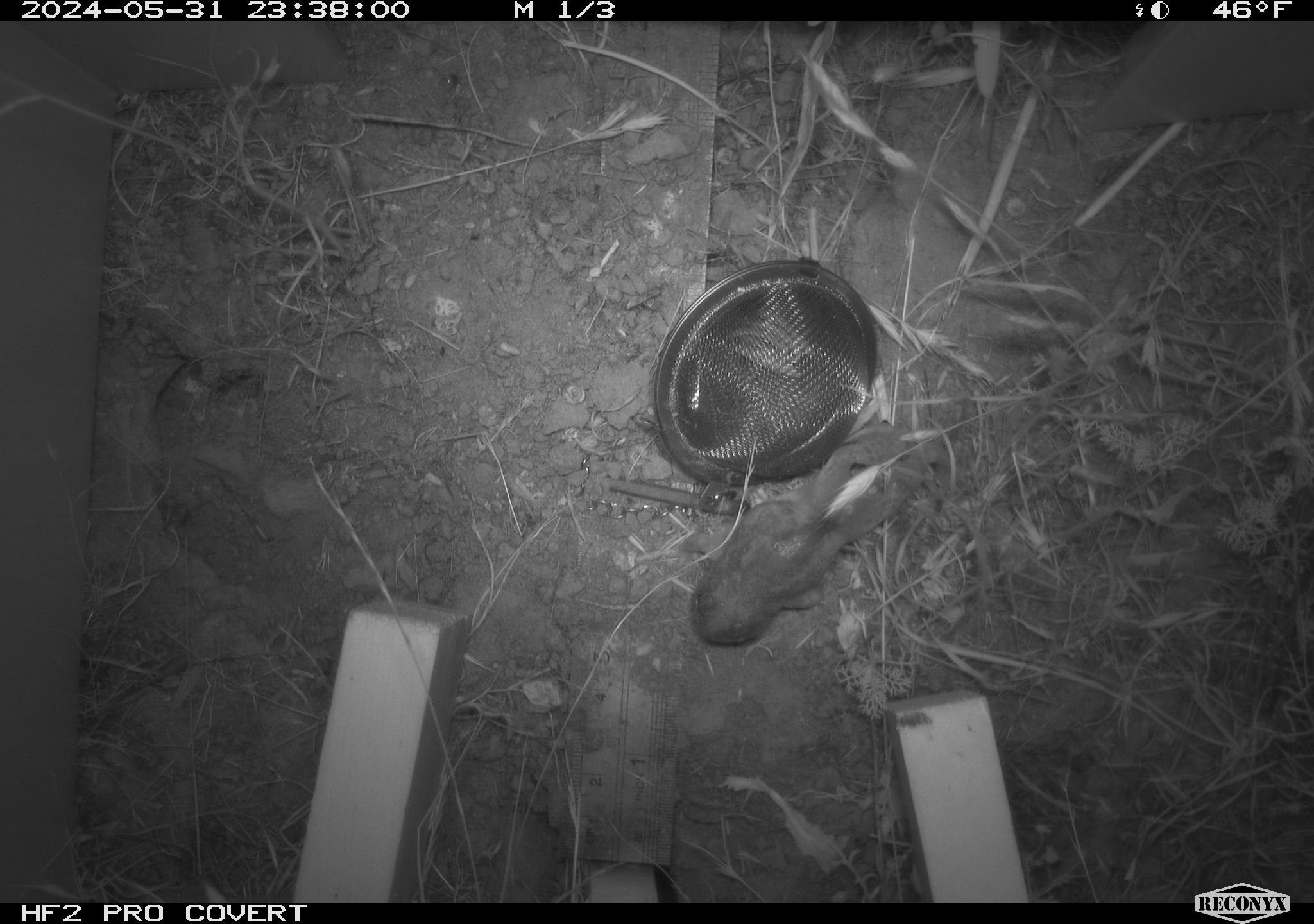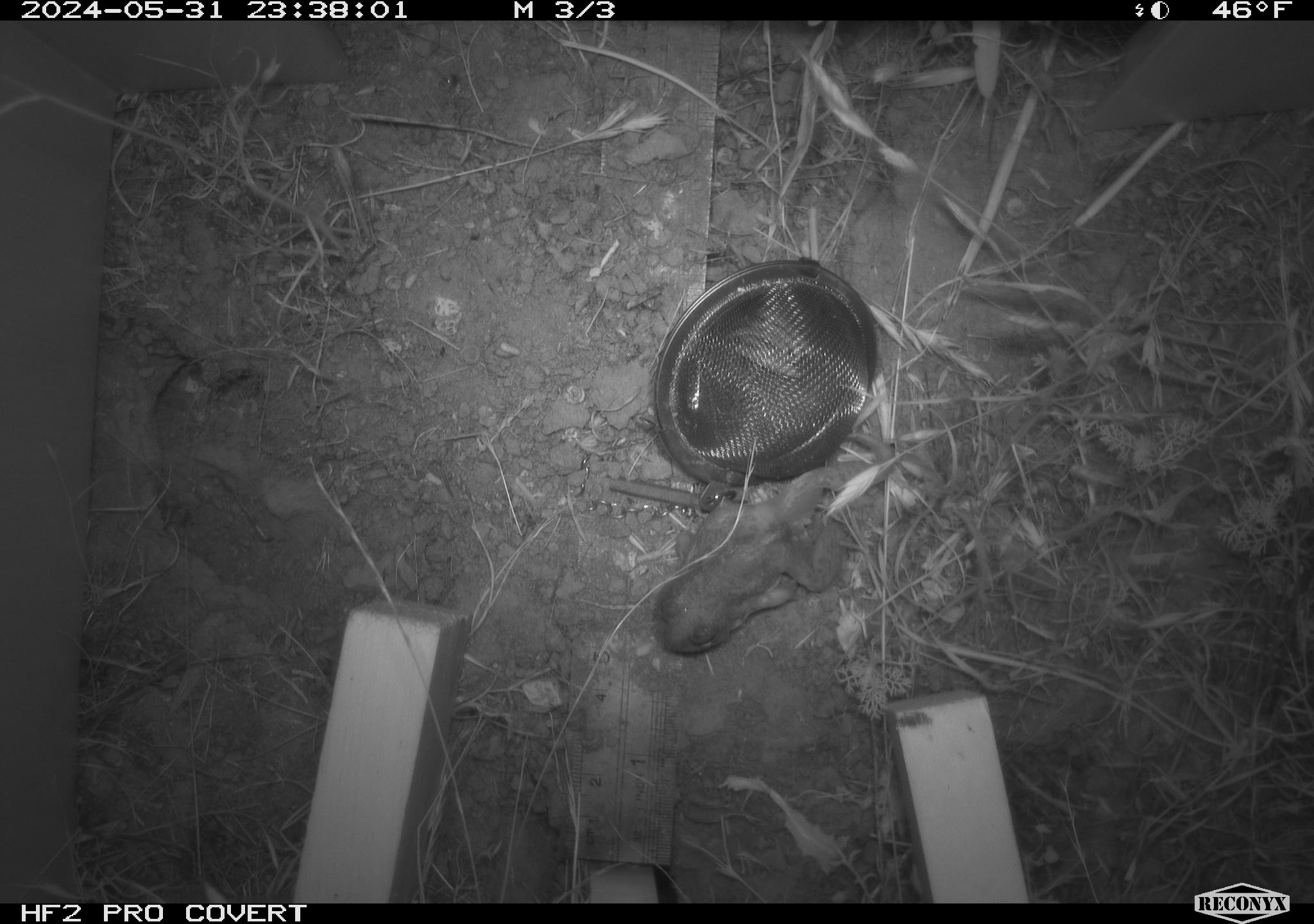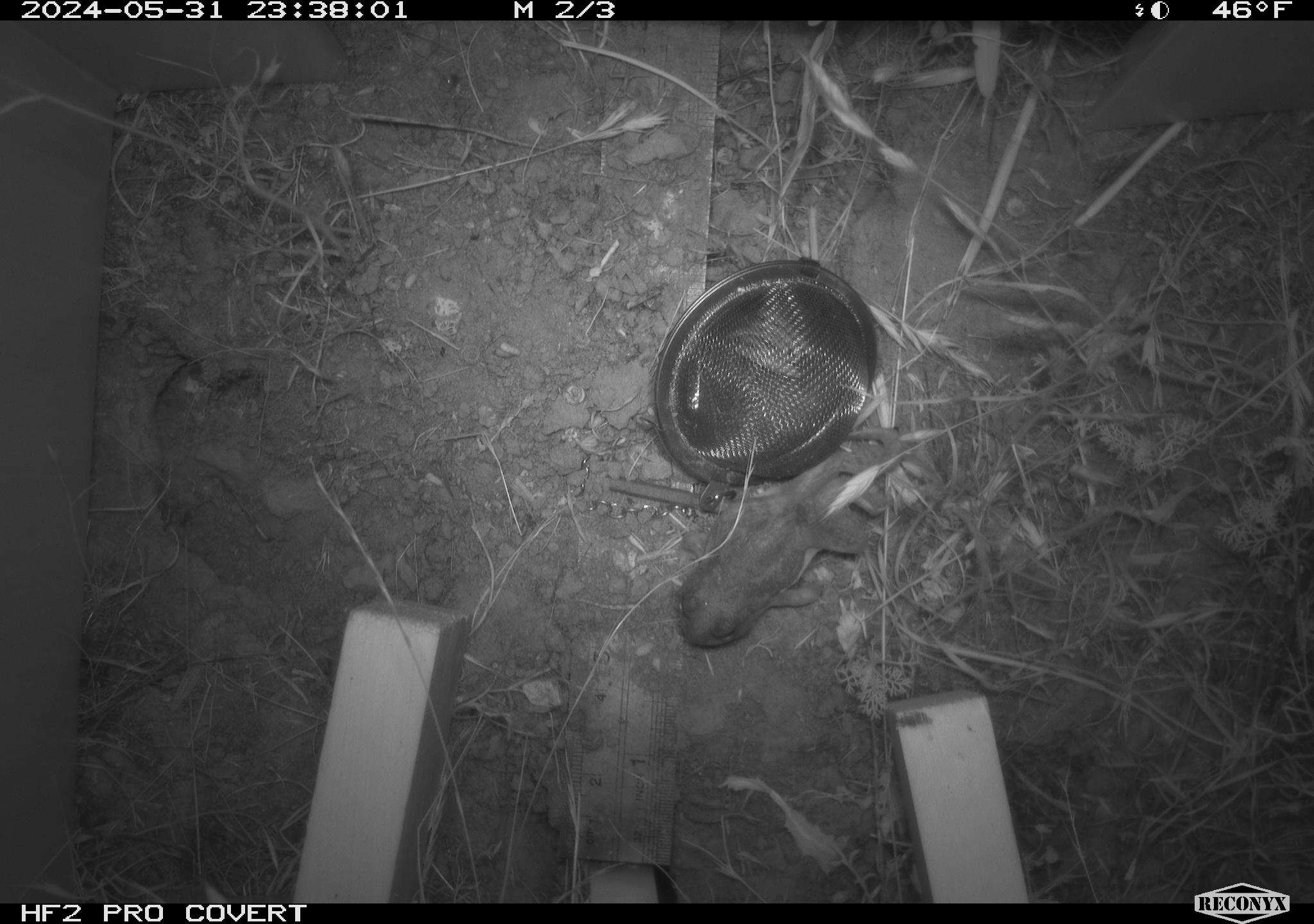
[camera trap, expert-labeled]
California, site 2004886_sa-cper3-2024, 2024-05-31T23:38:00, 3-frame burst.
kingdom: Animalia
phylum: Chordata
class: Amphibia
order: Anura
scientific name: Anura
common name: frogs